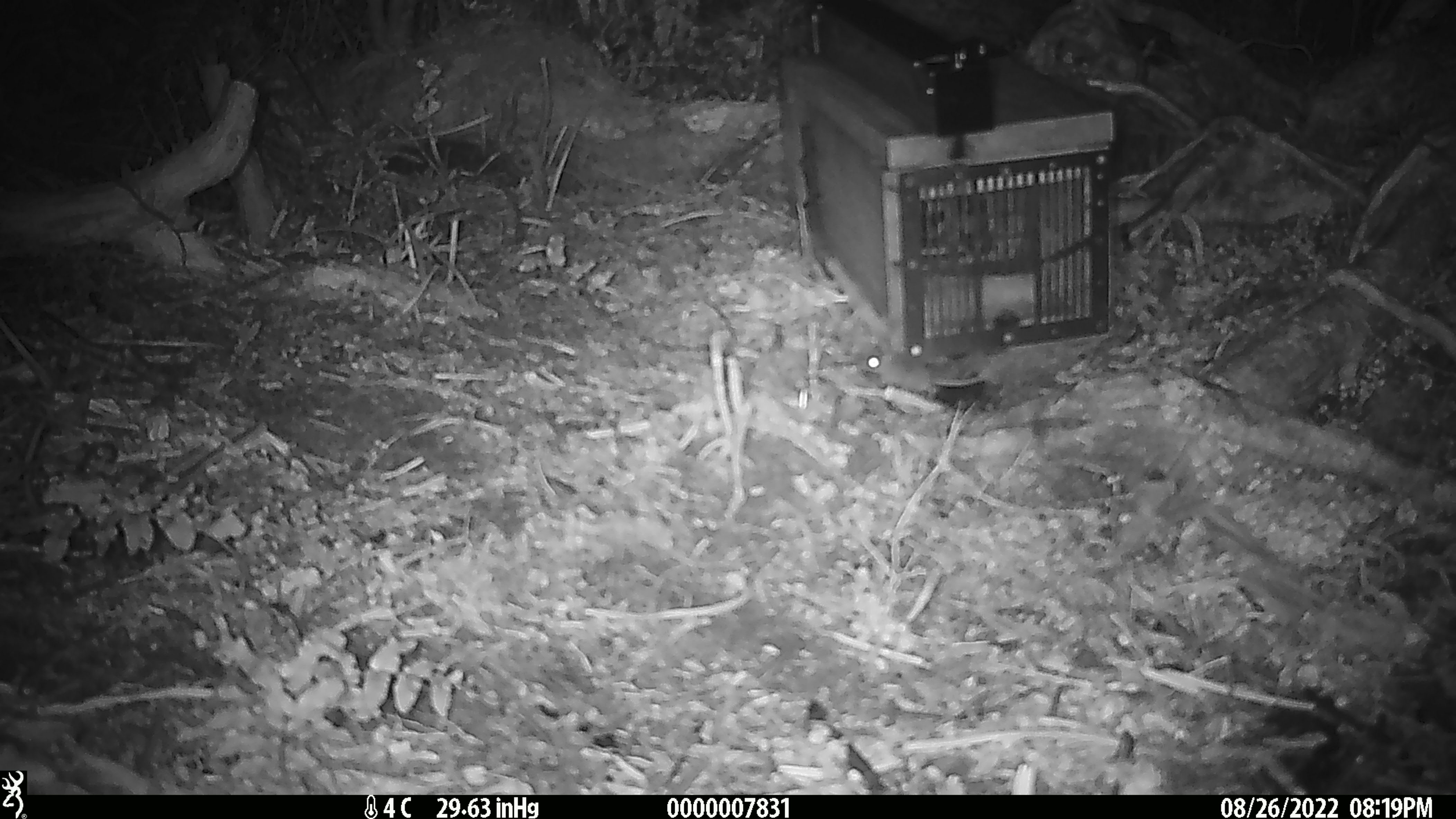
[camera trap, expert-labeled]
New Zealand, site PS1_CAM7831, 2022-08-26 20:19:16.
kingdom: Animalia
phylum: Chordata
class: Mammalia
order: Rodentia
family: Muridae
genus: Mus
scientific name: Mus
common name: mouse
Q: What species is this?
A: Mouse (Mus).